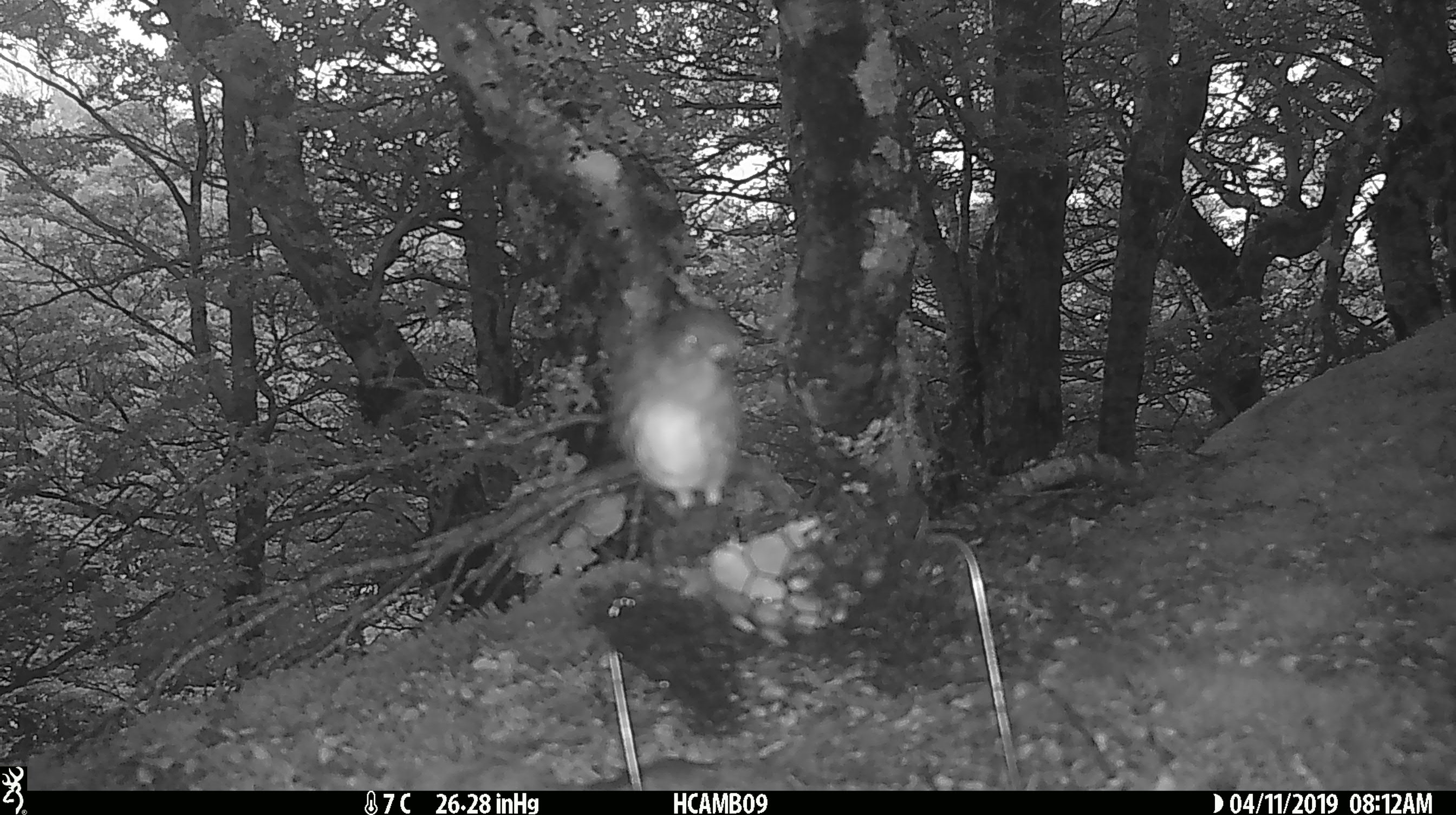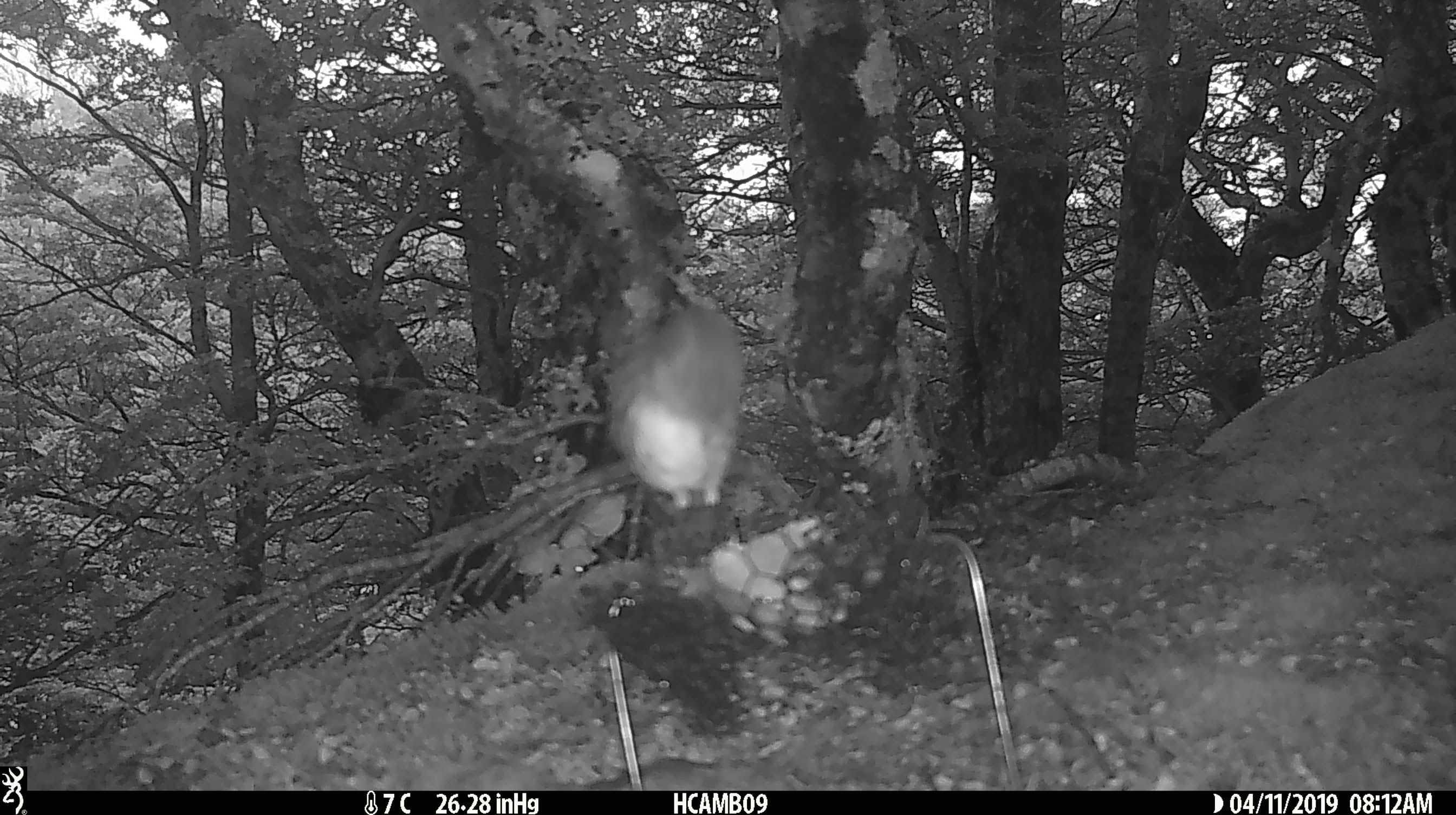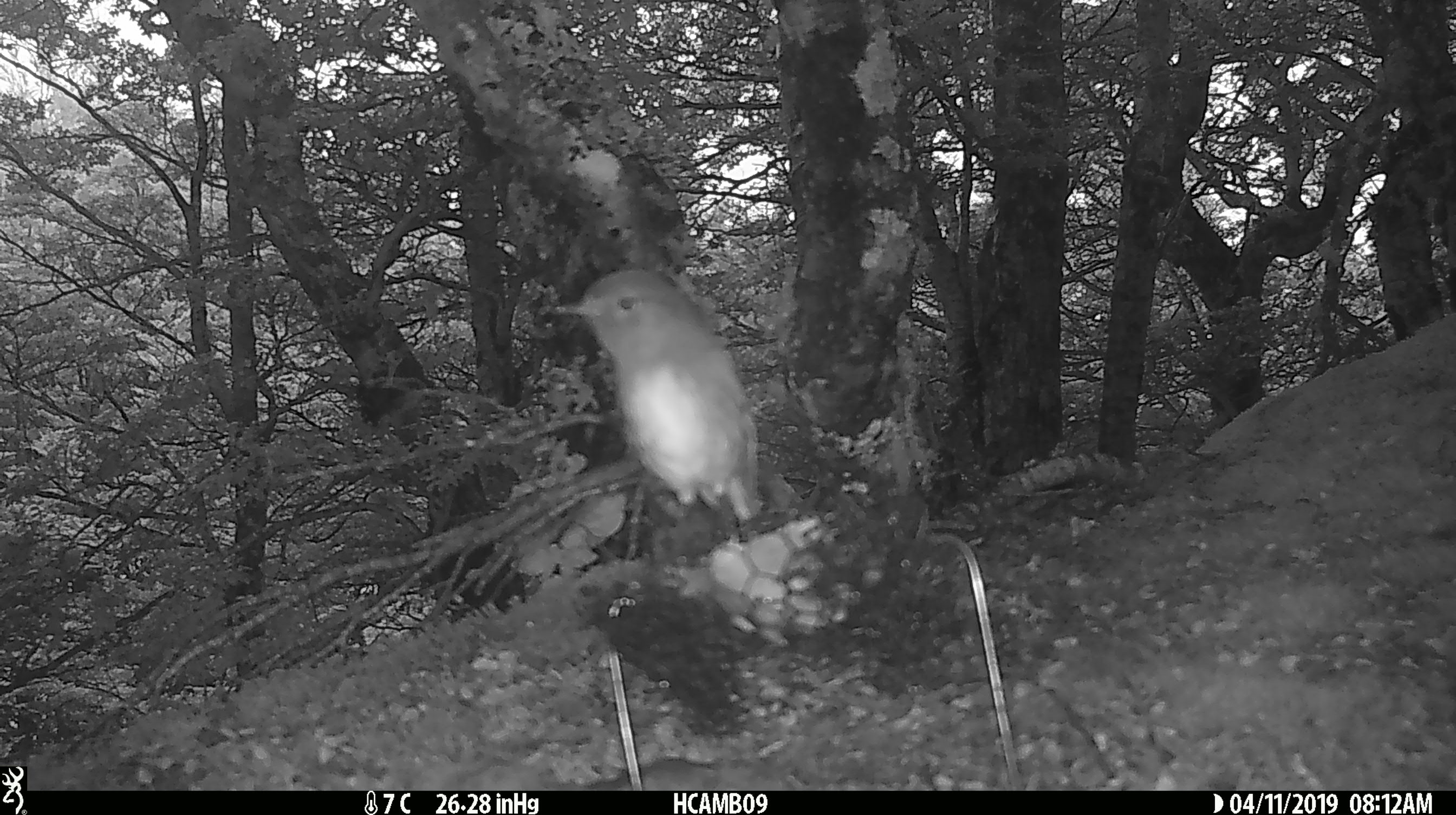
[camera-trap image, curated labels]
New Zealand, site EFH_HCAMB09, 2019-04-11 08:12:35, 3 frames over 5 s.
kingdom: Animalia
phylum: Chordata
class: Aves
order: Passeriformes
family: Petroicidae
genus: Petroica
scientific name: Petroica australis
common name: new zealand robin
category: robin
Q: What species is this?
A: Robin (new zealand robin) (Petroica australis).